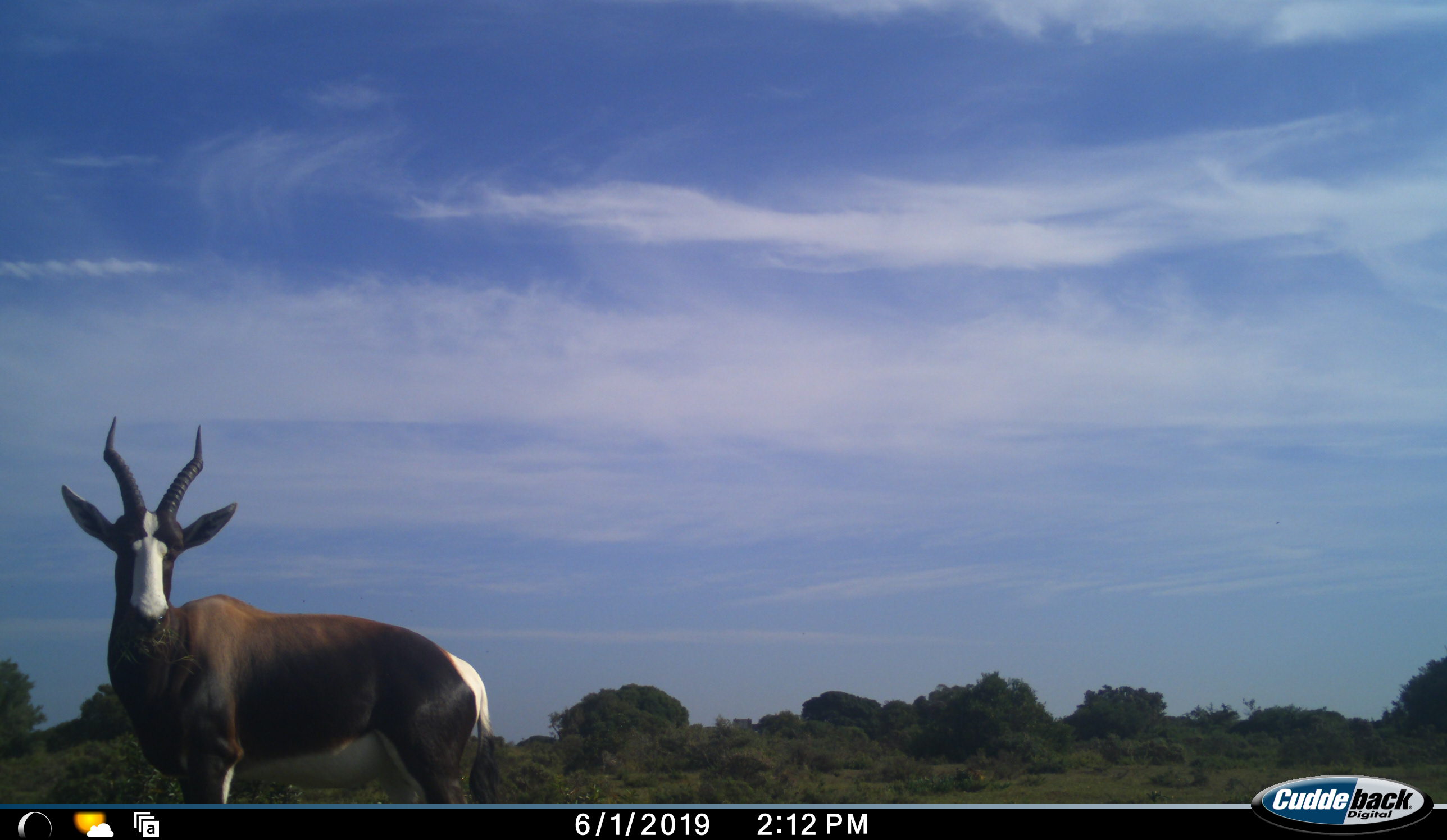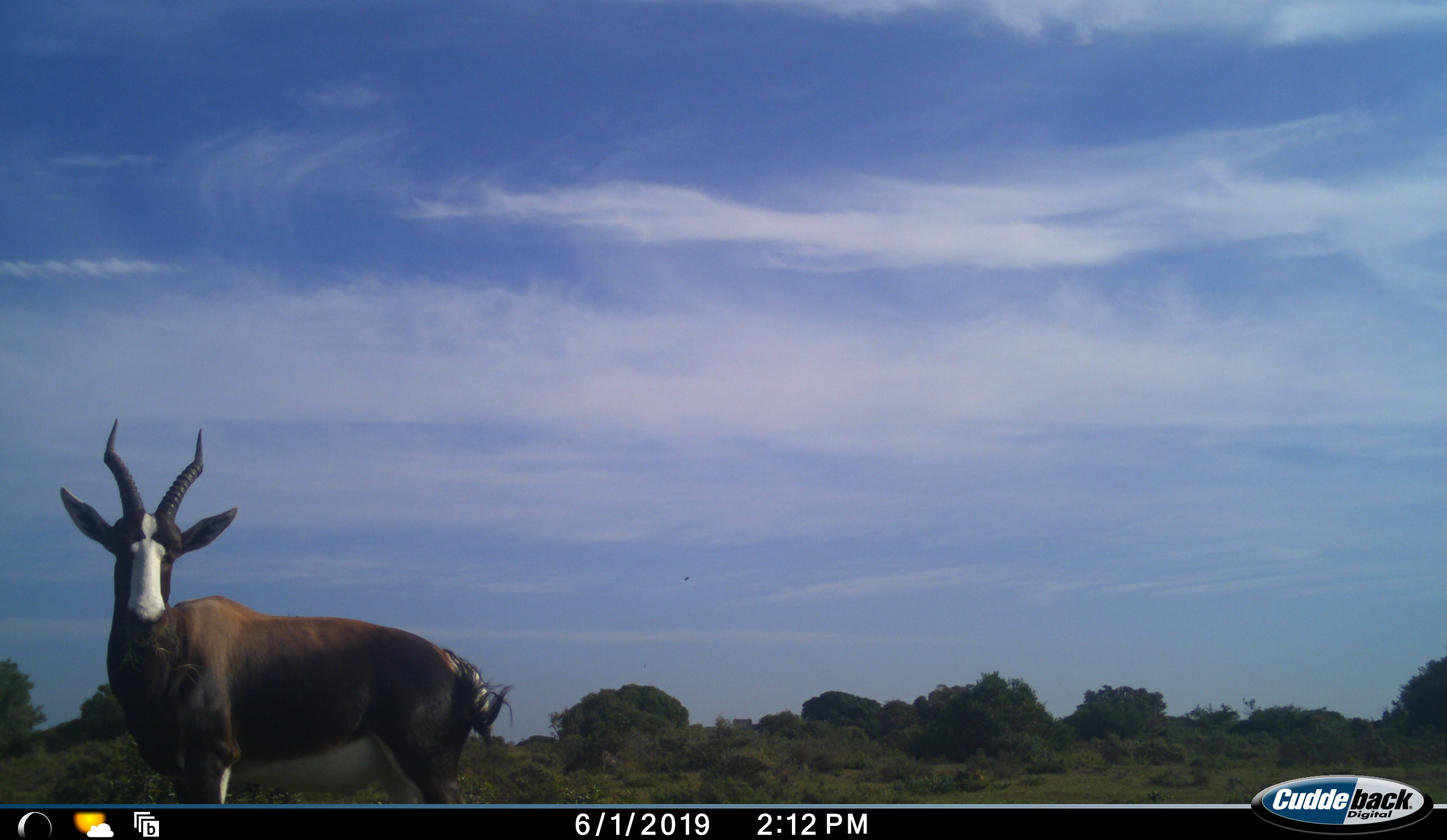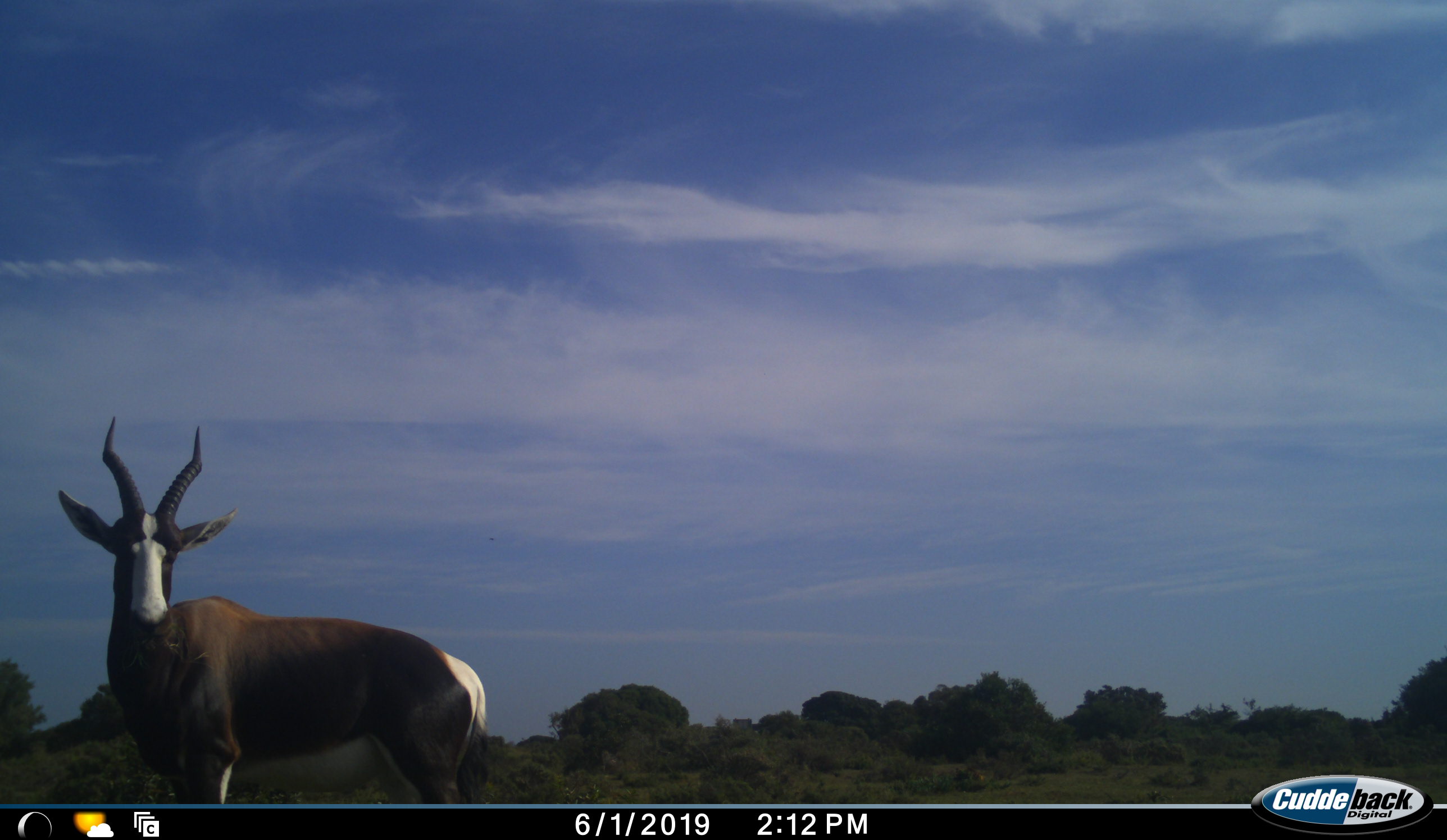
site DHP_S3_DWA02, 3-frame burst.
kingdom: Animalia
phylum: Chordata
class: Mammalia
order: Artiodactyla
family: Bovidae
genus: Damaliscus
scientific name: Damaliscus pygargus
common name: bontebok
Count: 1.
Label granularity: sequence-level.